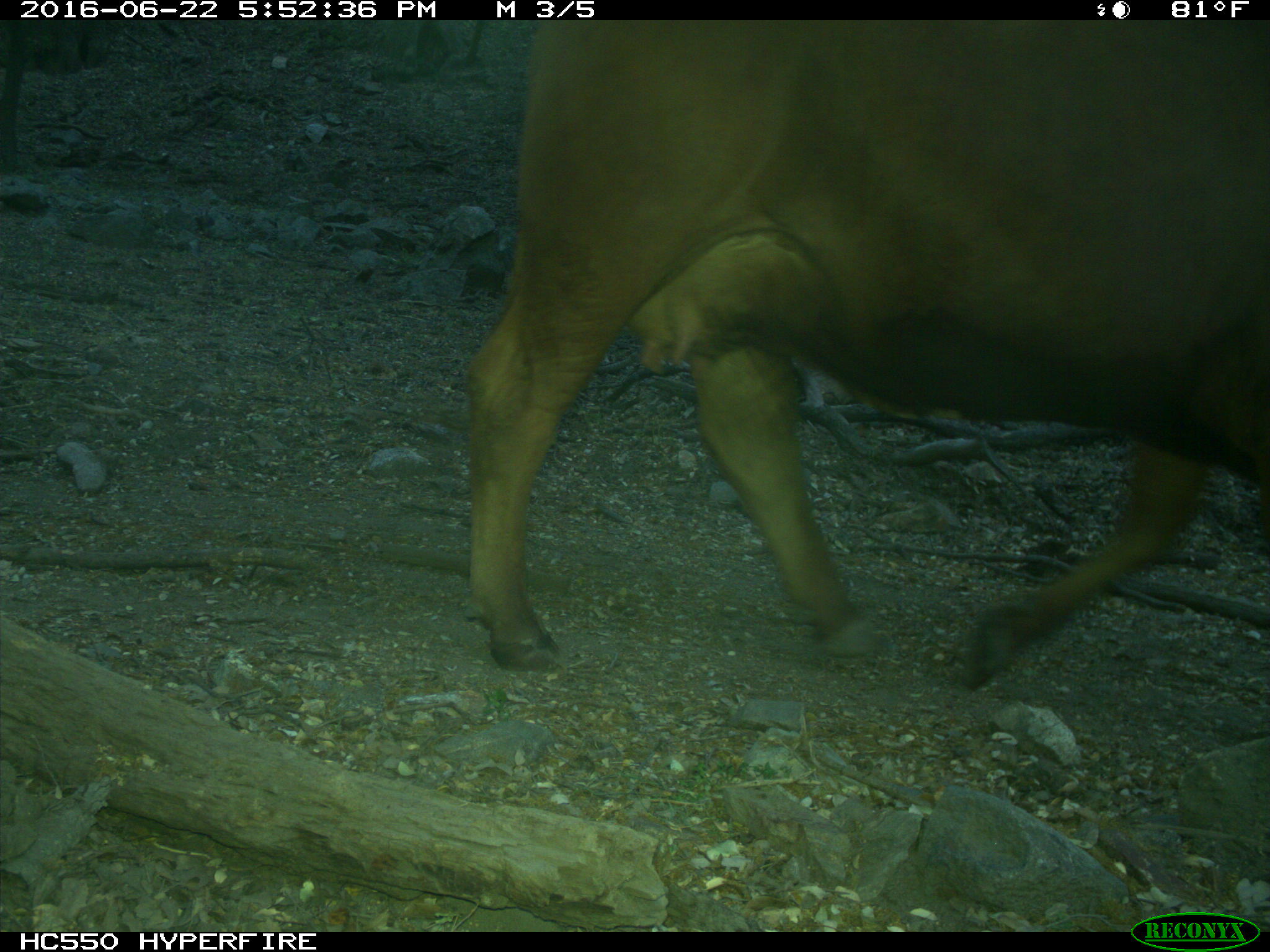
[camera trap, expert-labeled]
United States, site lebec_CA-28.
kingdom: Animalia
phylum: Chordata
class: Mammalia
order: Artiodactyla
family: Bovidae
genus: Bos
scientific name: Bos taurus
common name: domestic cow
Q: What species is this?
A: Bos taurus (domestic cow).